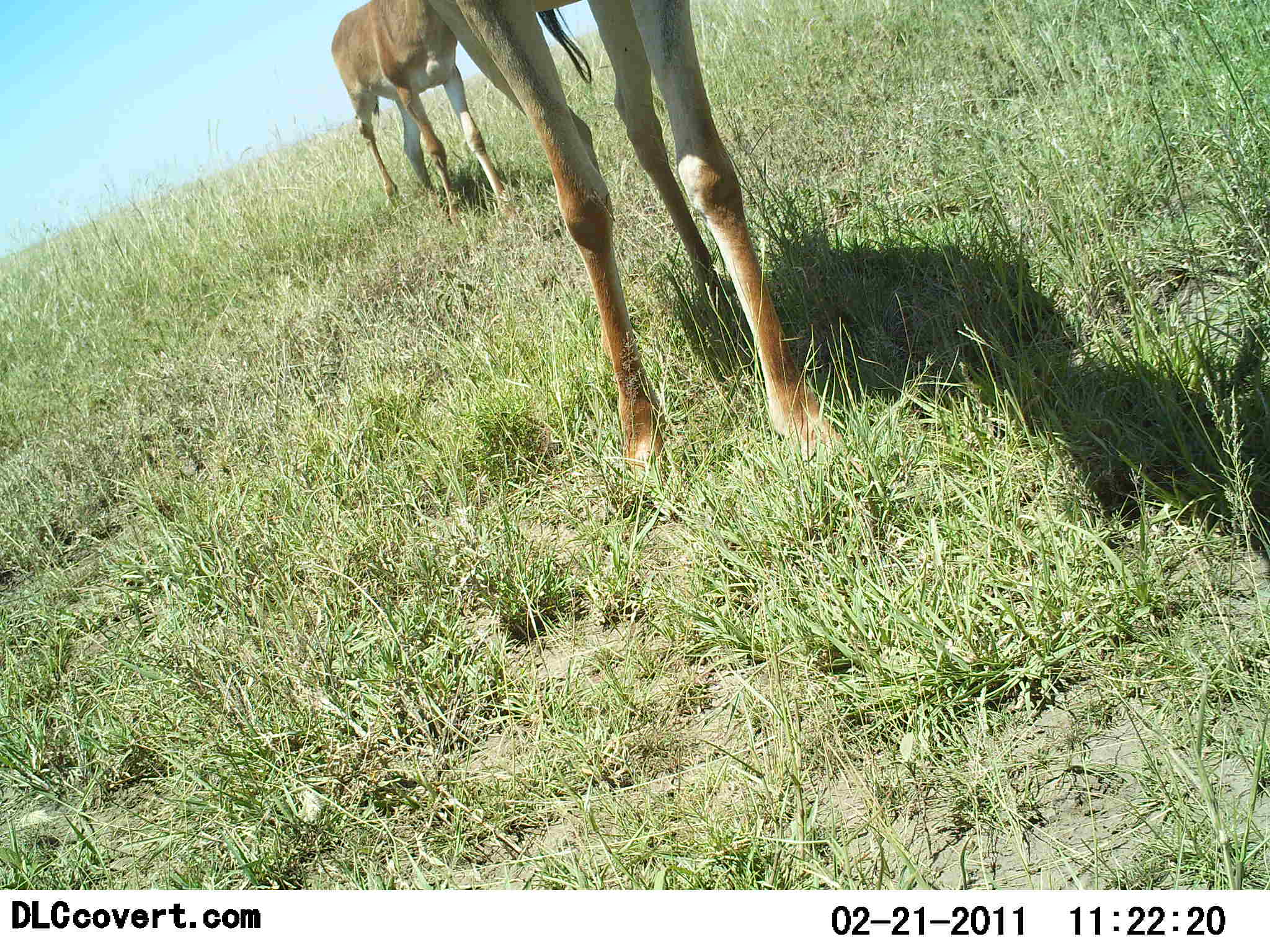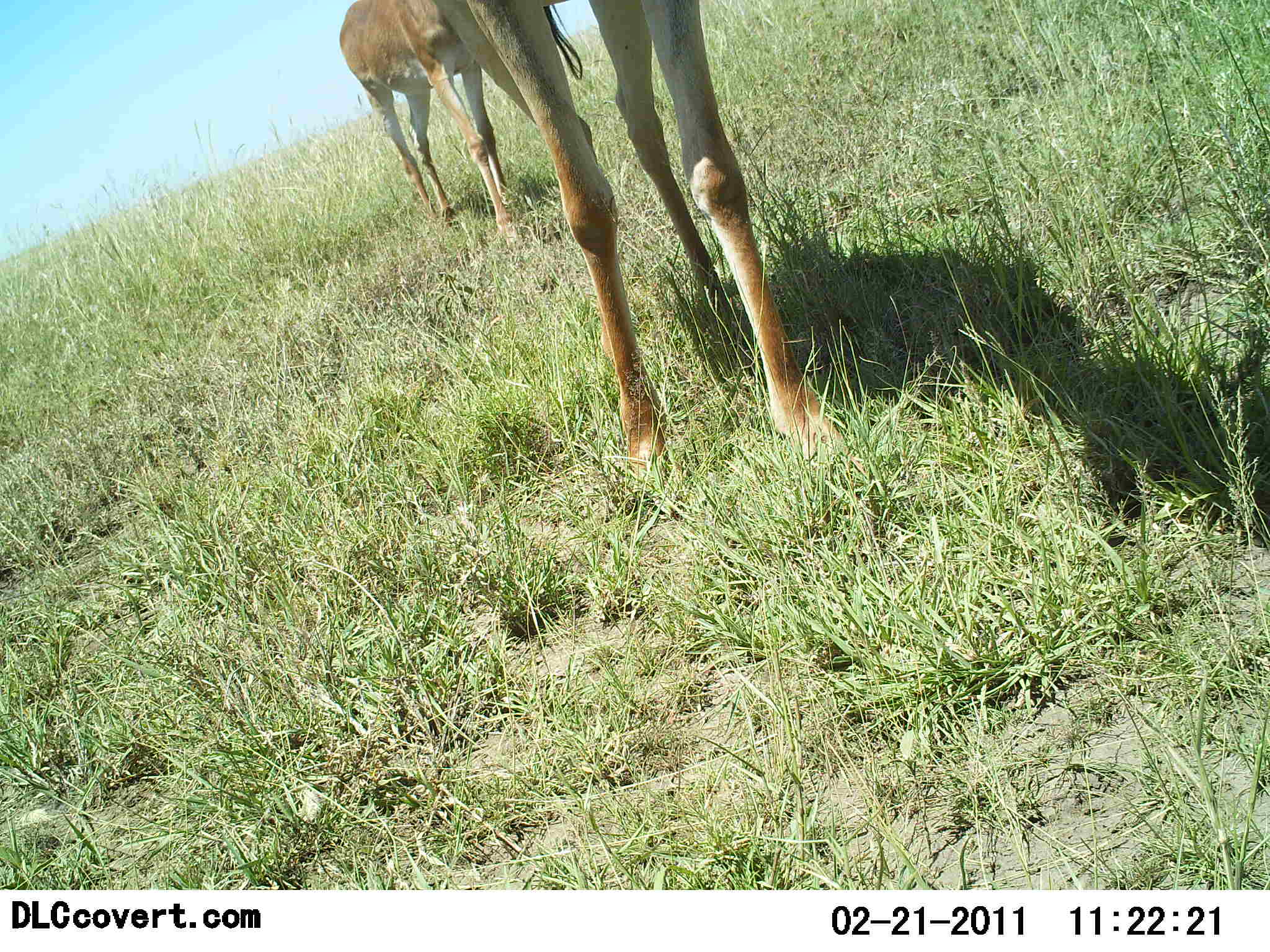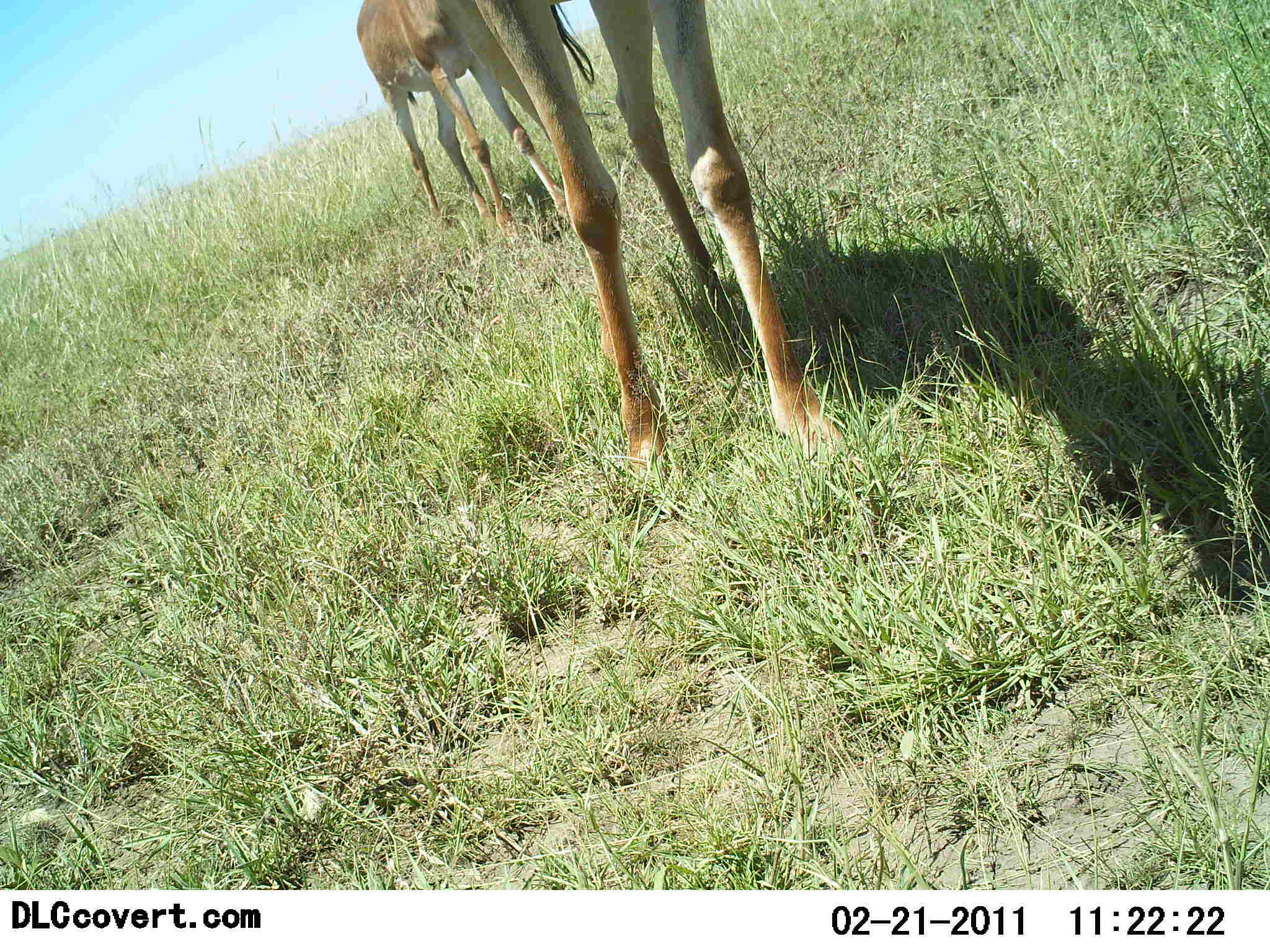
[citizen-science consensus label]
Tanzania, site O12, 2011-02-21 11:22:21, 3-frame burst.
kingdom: Animalia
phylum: Chordata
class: Mammalia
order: Artiodactyla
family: Bovidae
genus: Alcelaphus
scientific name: Alcelaphus buselaphus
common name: hartebeest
Hartebeest (Alcelaphus buselaphus), count 2. Behavior (volunteer vote fractions): standing 100%, resting 0%, moving 30%, interacting 0%. Young present (vote fraction): 0%. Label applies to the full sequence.